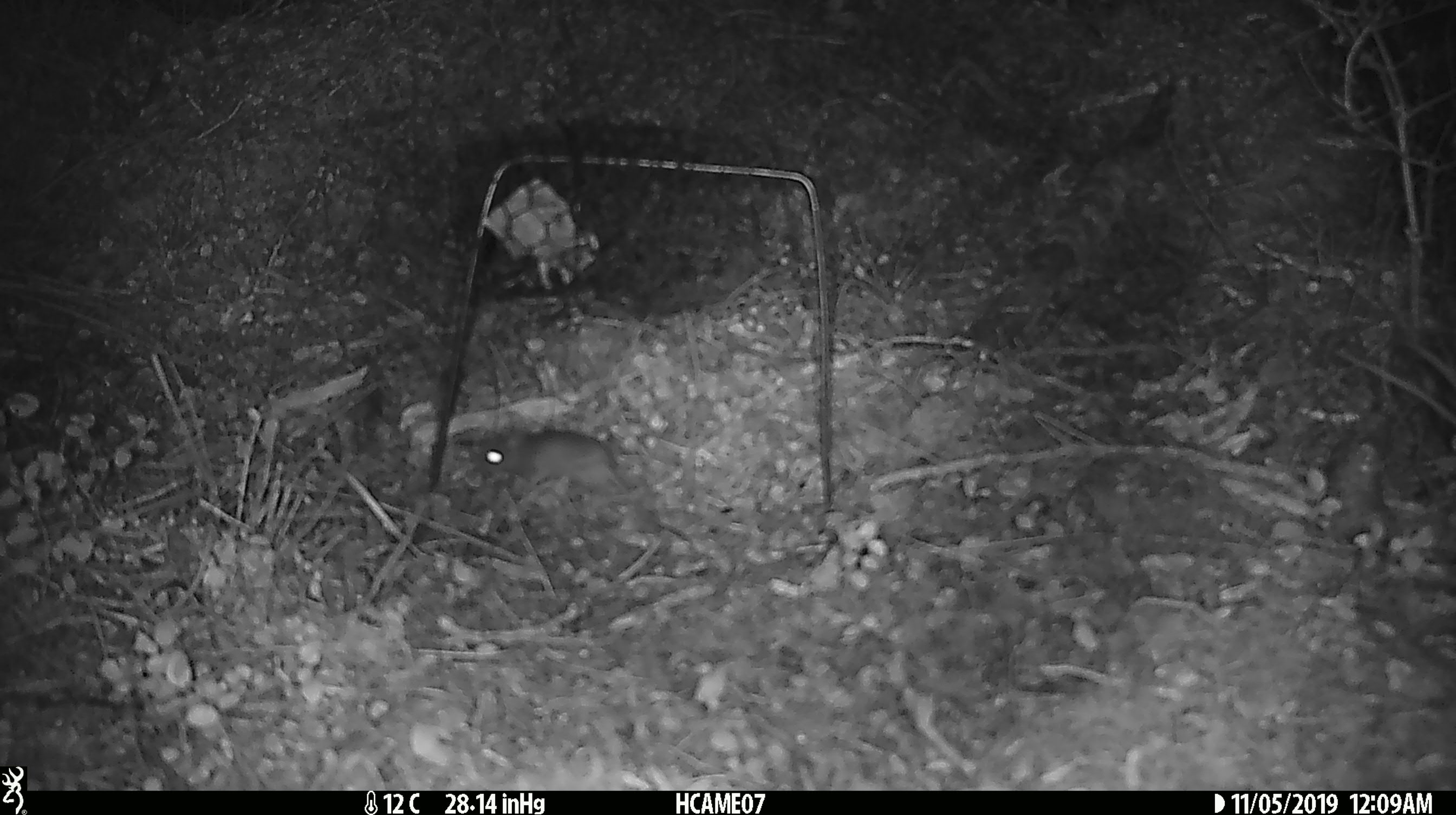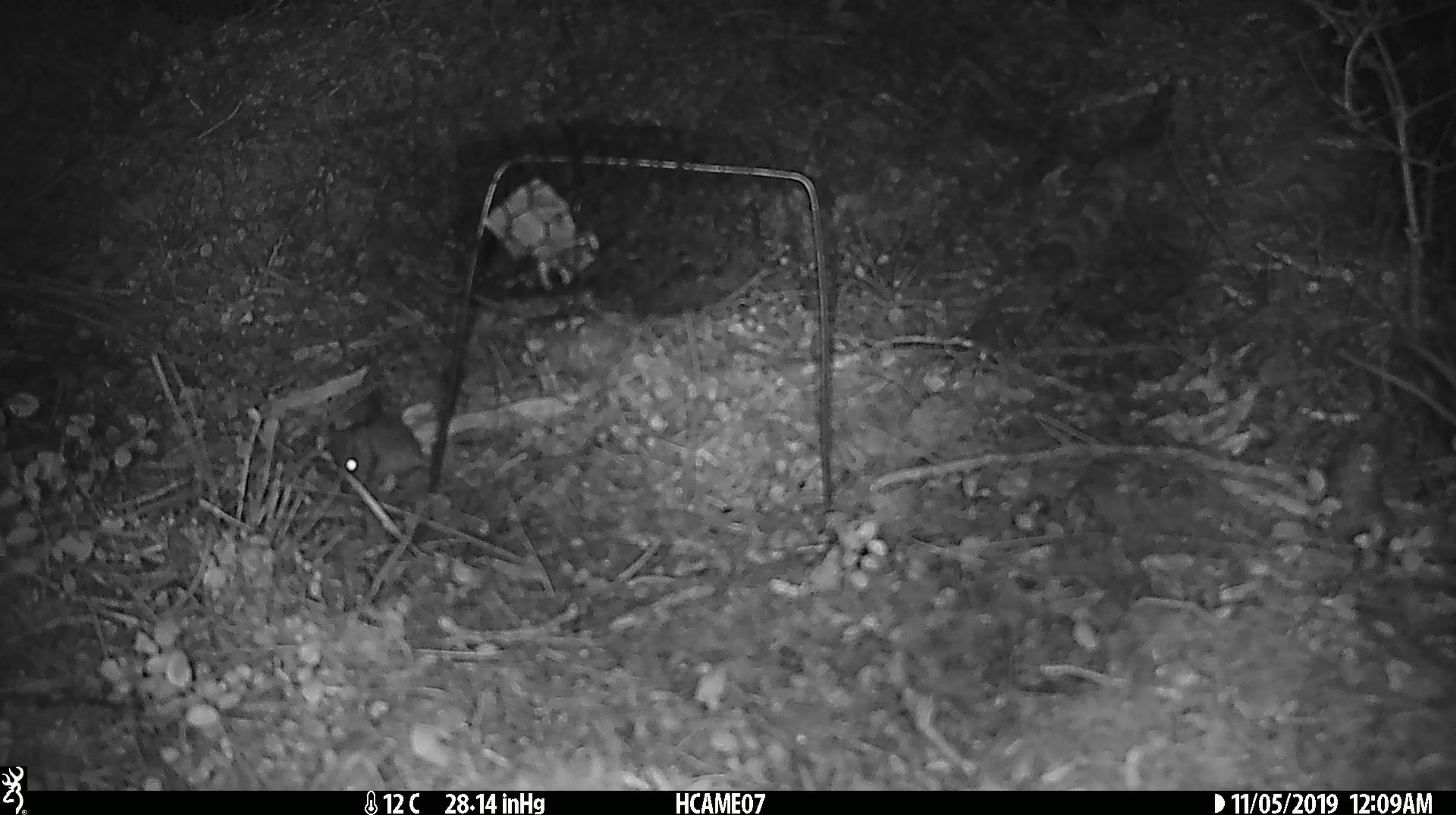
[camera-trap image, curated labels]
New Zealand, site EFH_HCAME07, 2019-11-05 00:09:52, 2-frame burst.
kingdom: Animalia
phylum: Chordata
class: Mammalia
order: Rodentia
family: Muridae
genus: Mus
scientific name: Mus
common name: mouse